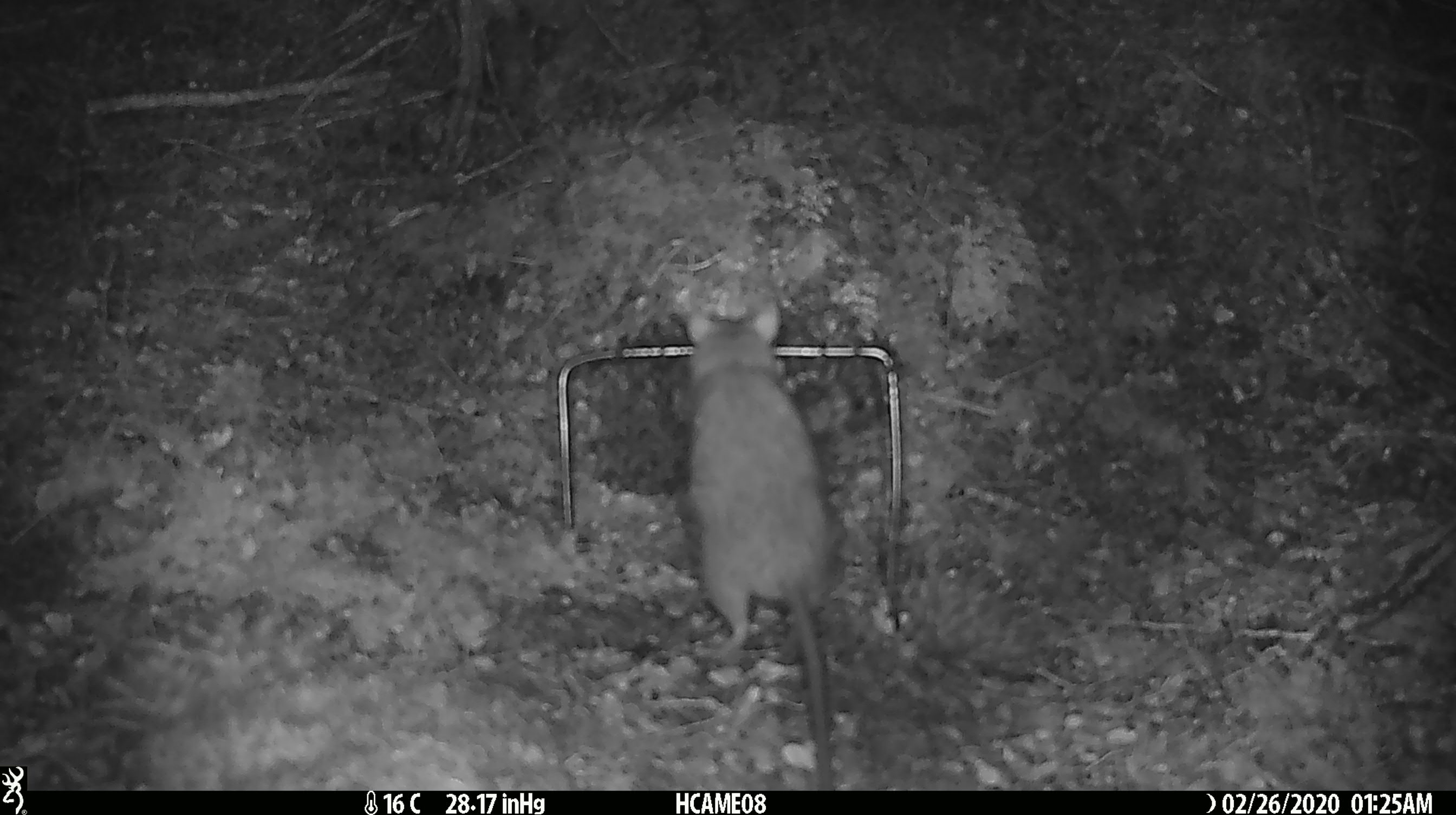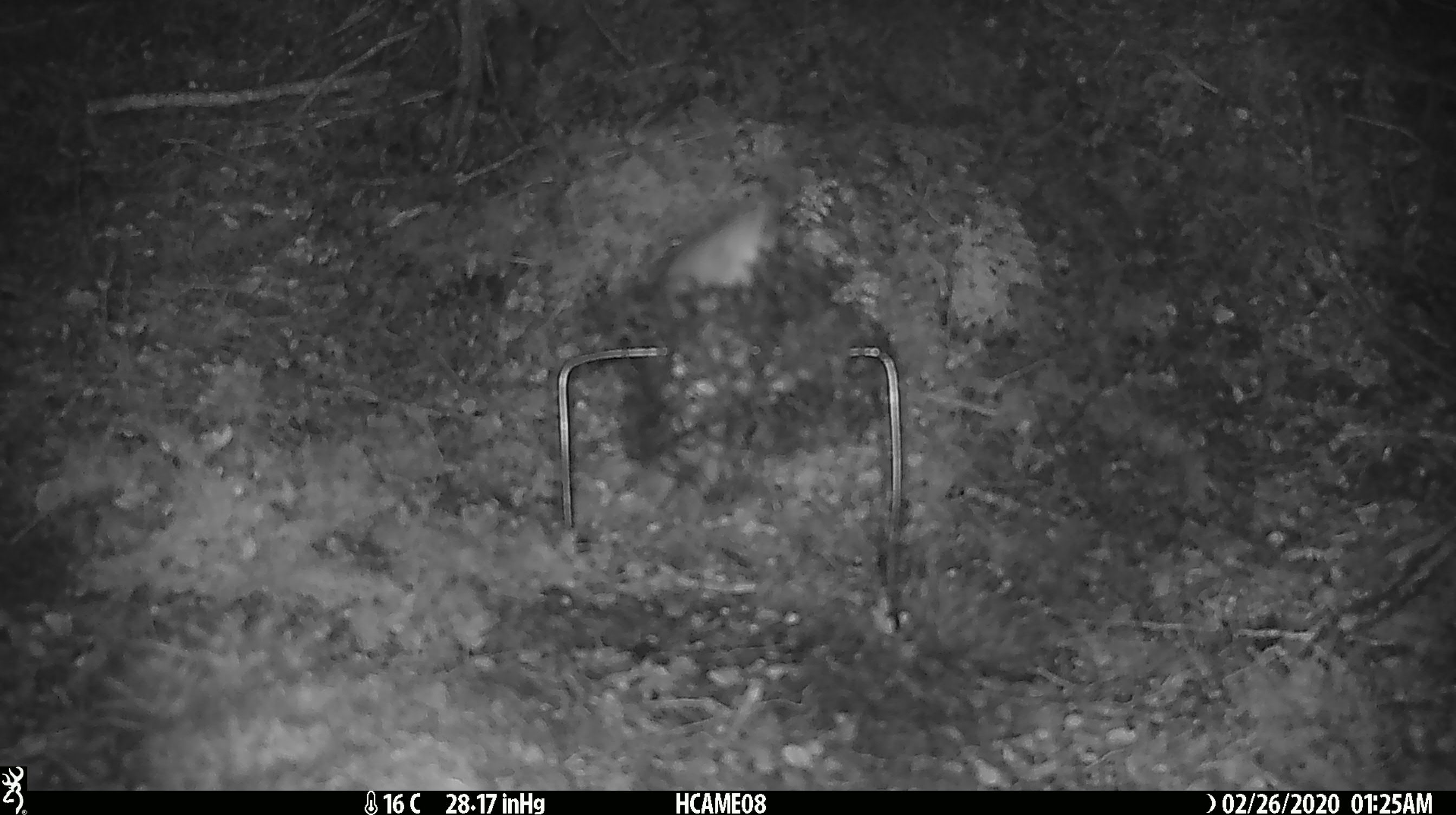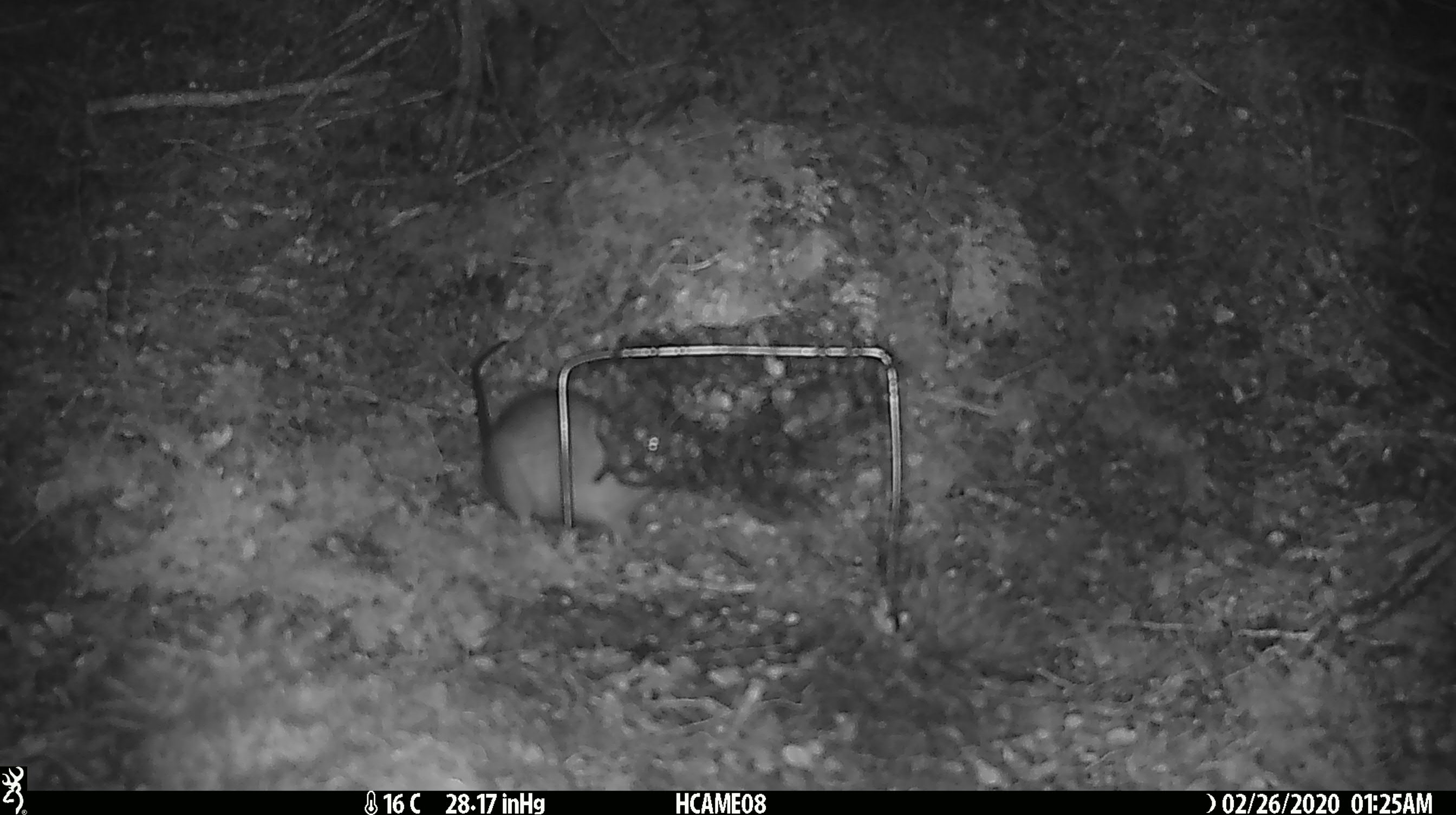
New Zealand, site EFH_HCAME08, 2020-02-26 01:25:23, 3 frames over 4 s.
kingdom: Animalia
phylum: Chordata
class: Mammalia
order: Rodentia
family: Muridae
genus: Rattus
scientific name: Rattus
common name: rat